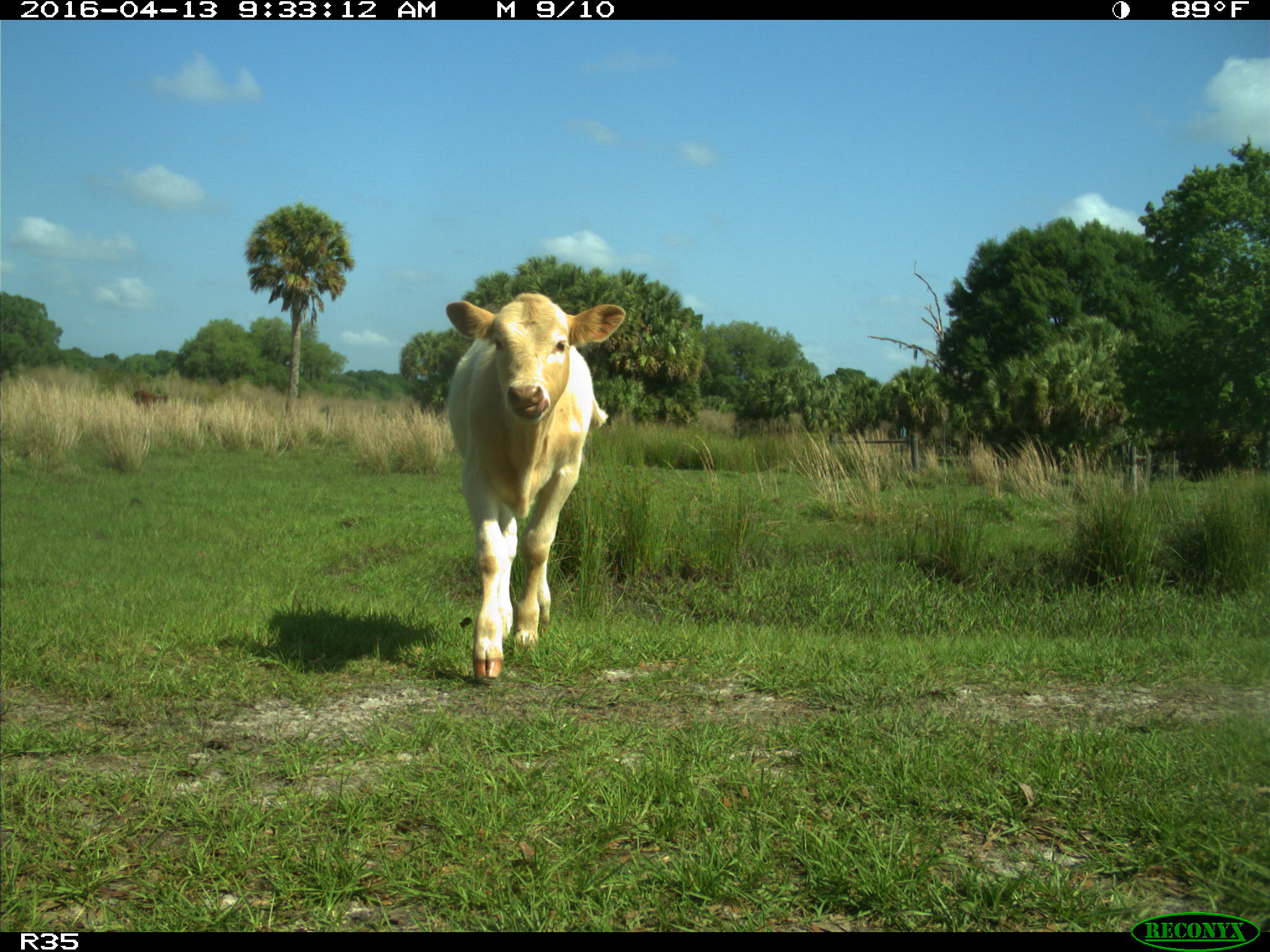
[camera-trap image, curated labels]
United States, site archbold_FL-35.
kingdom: Animalia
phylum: Chordata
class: Mammalia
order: Artiodactyla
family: Bovidae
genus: Bos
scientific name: Bos taurus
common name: domestic cow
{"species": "Bos taurus (domestic cow)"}